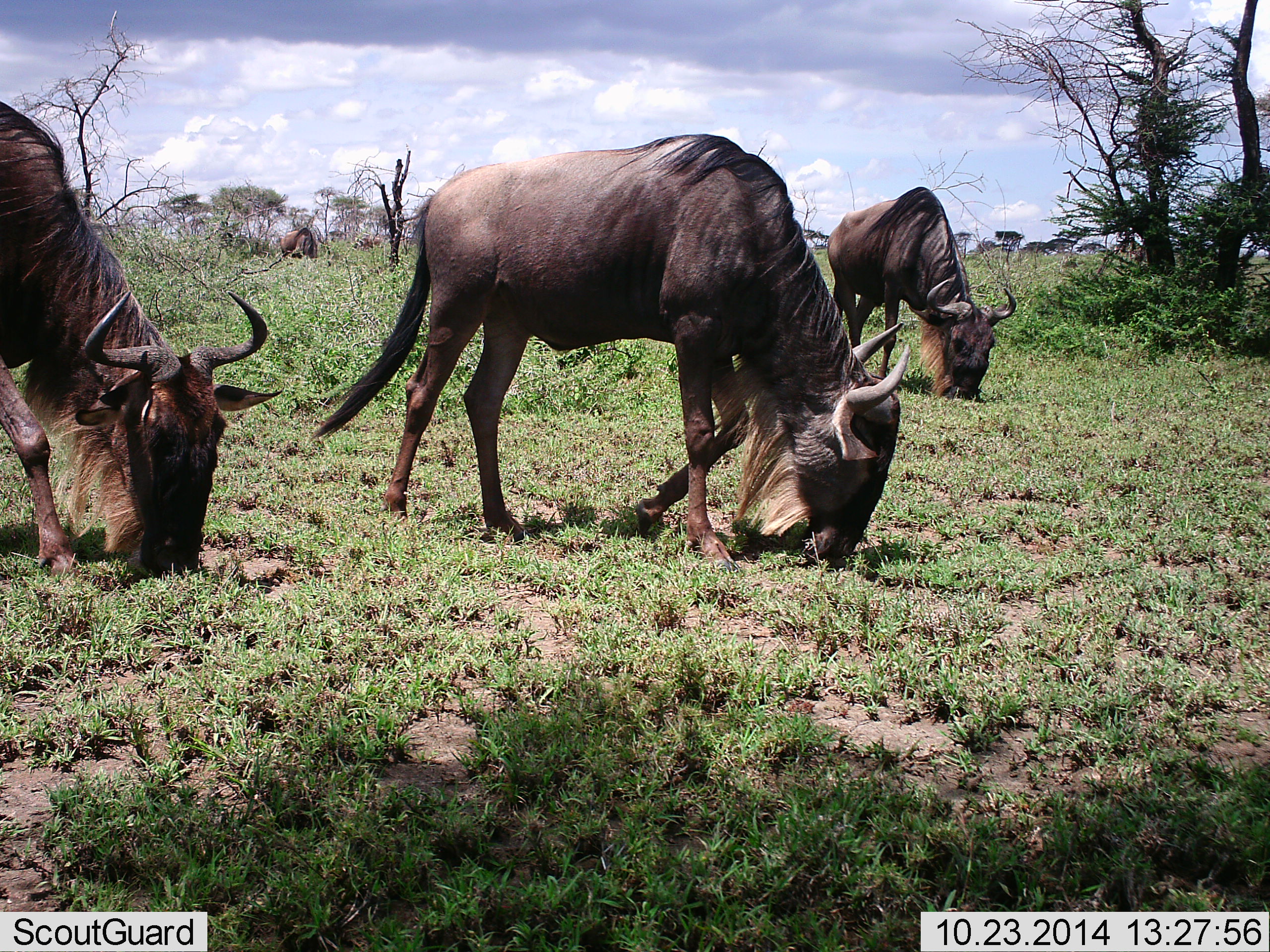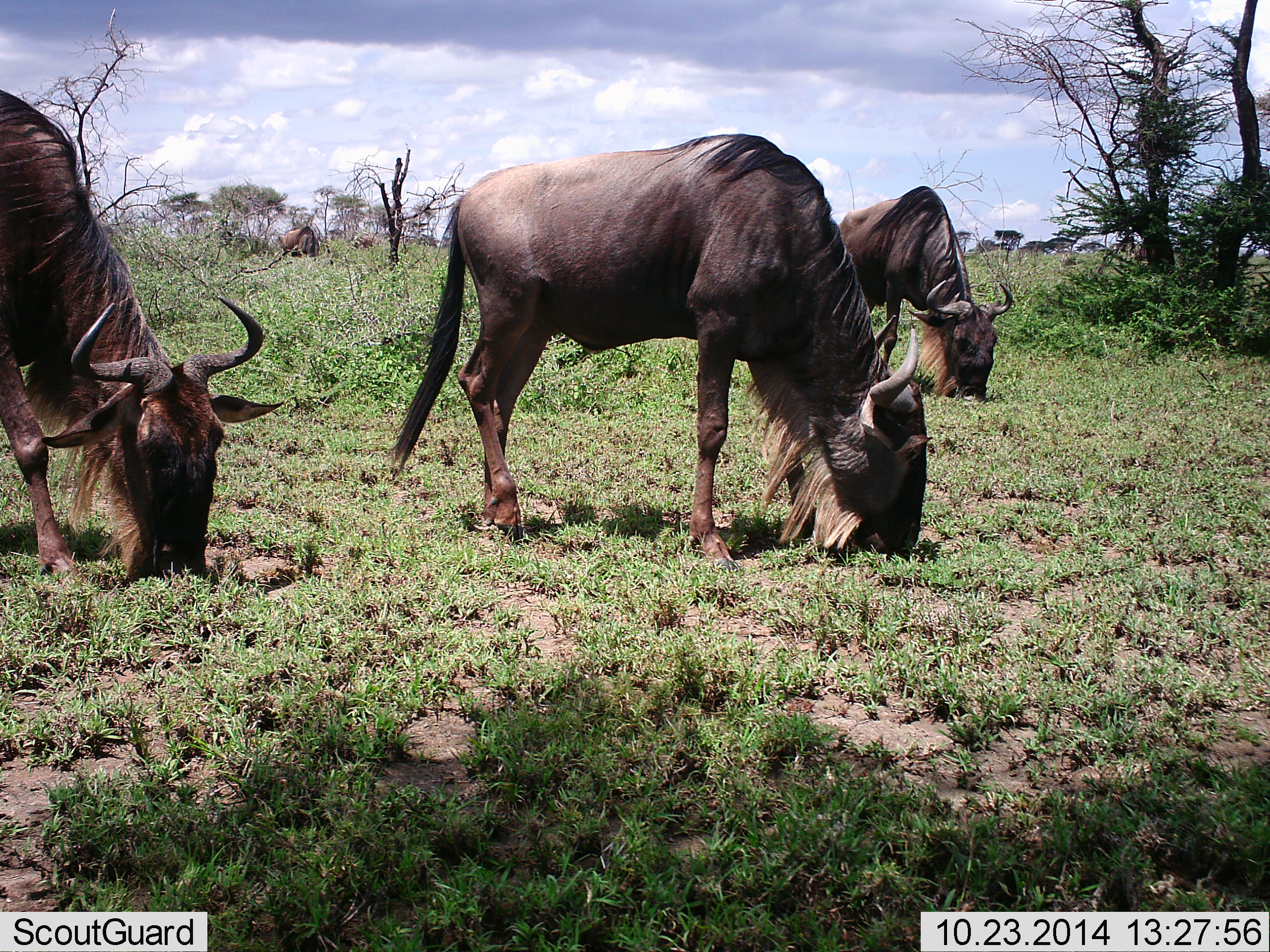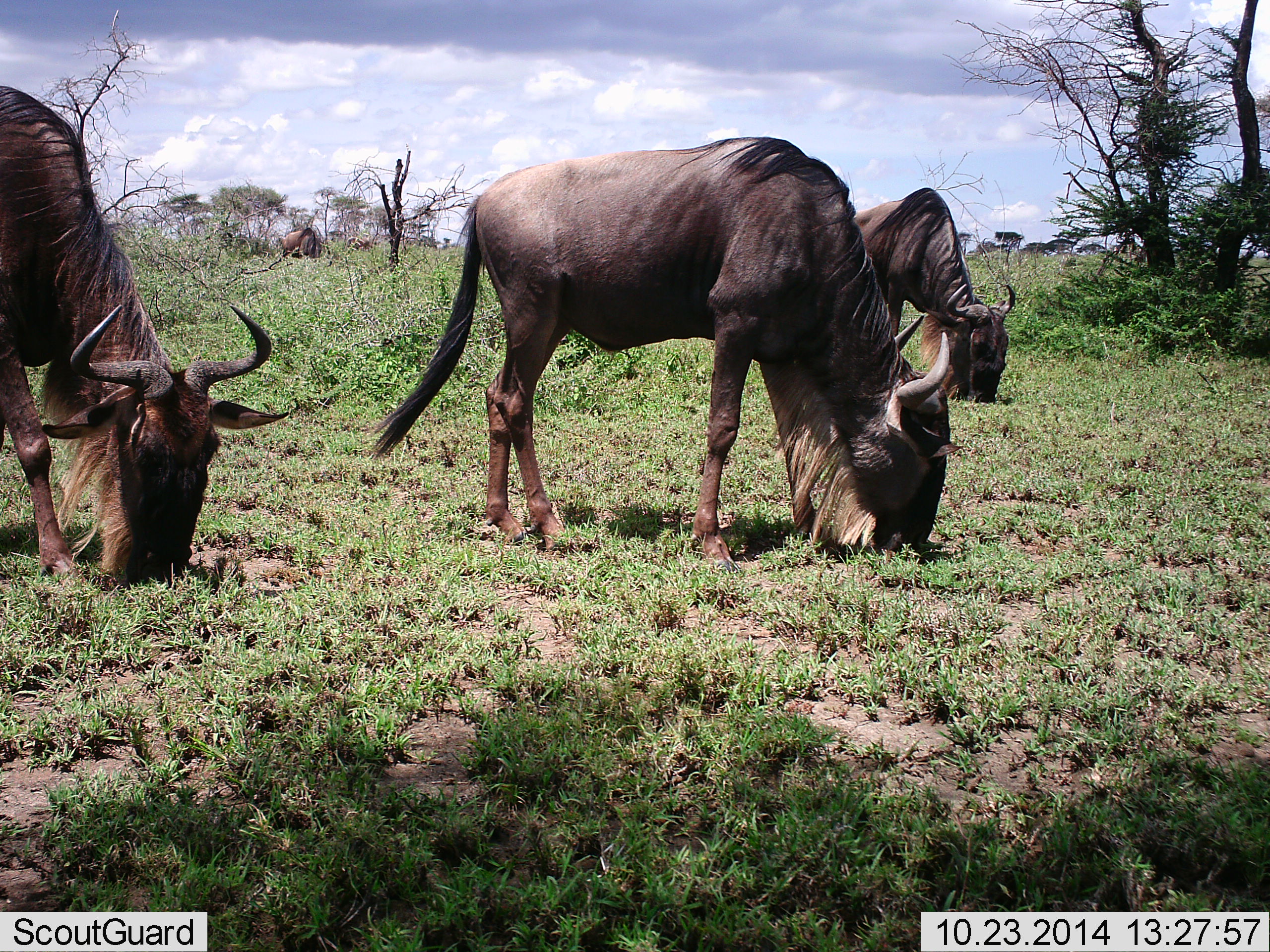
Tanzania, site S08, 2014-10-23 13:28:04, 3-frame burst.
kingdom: Animalia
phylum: Chordata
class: Mammalia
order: Artiodactyla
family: Bovidae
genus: Connochaetes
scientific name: Connochaetes taurinus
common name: blue wildebeest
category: wildebeest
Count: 3.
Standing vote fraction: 0%.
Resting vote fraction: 0%.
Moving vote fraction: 10%.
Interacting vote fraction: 0%.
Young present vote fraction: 0%.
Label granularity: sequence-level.